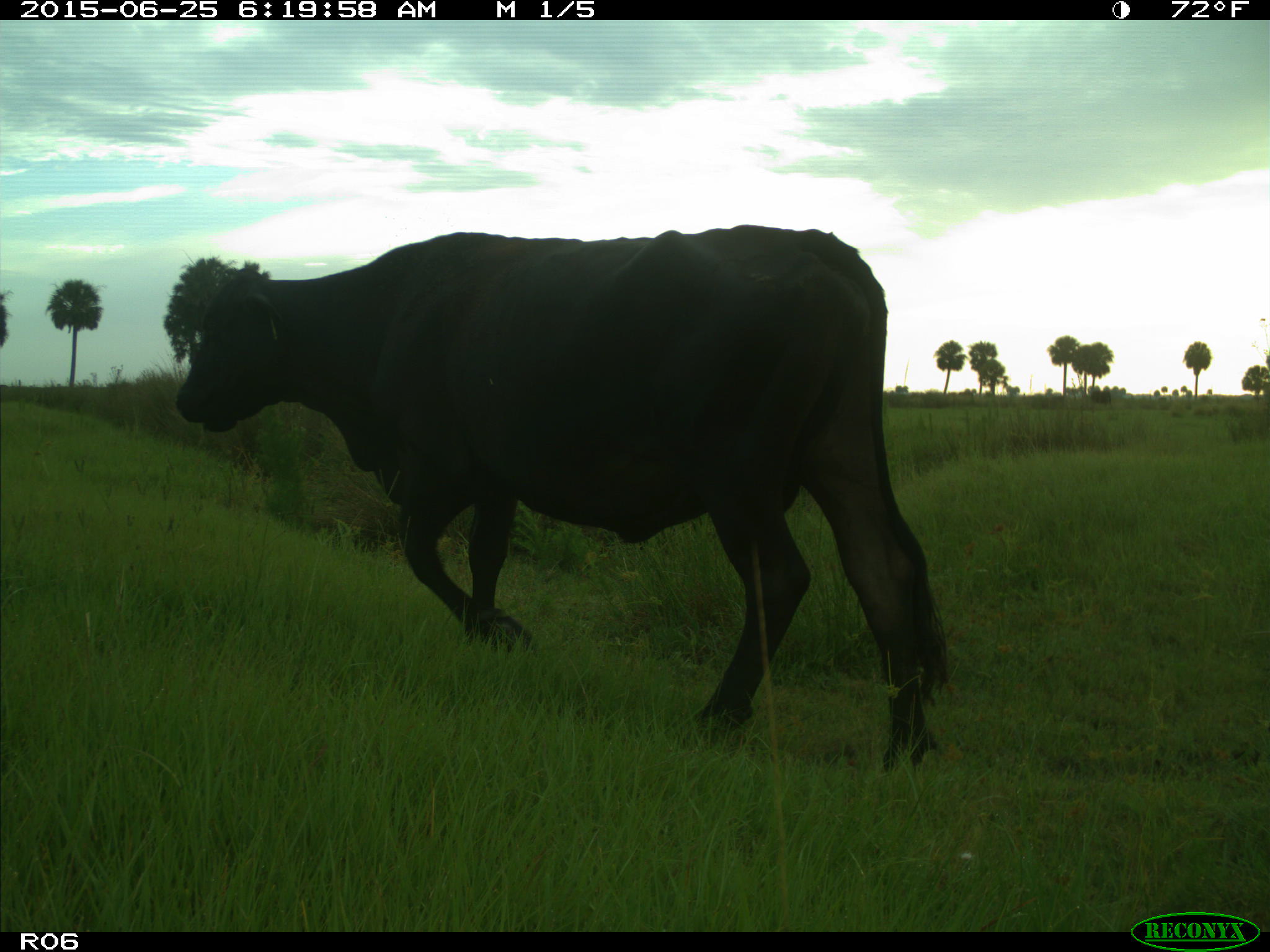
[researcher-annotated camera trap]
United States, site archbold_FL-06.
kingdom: Animalia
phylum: Chordata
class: Mammalia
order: Artiodactyla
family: Bovidae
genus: Bos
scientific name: Bos taurus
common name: domestic cow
Bos taurus (domestic cow).